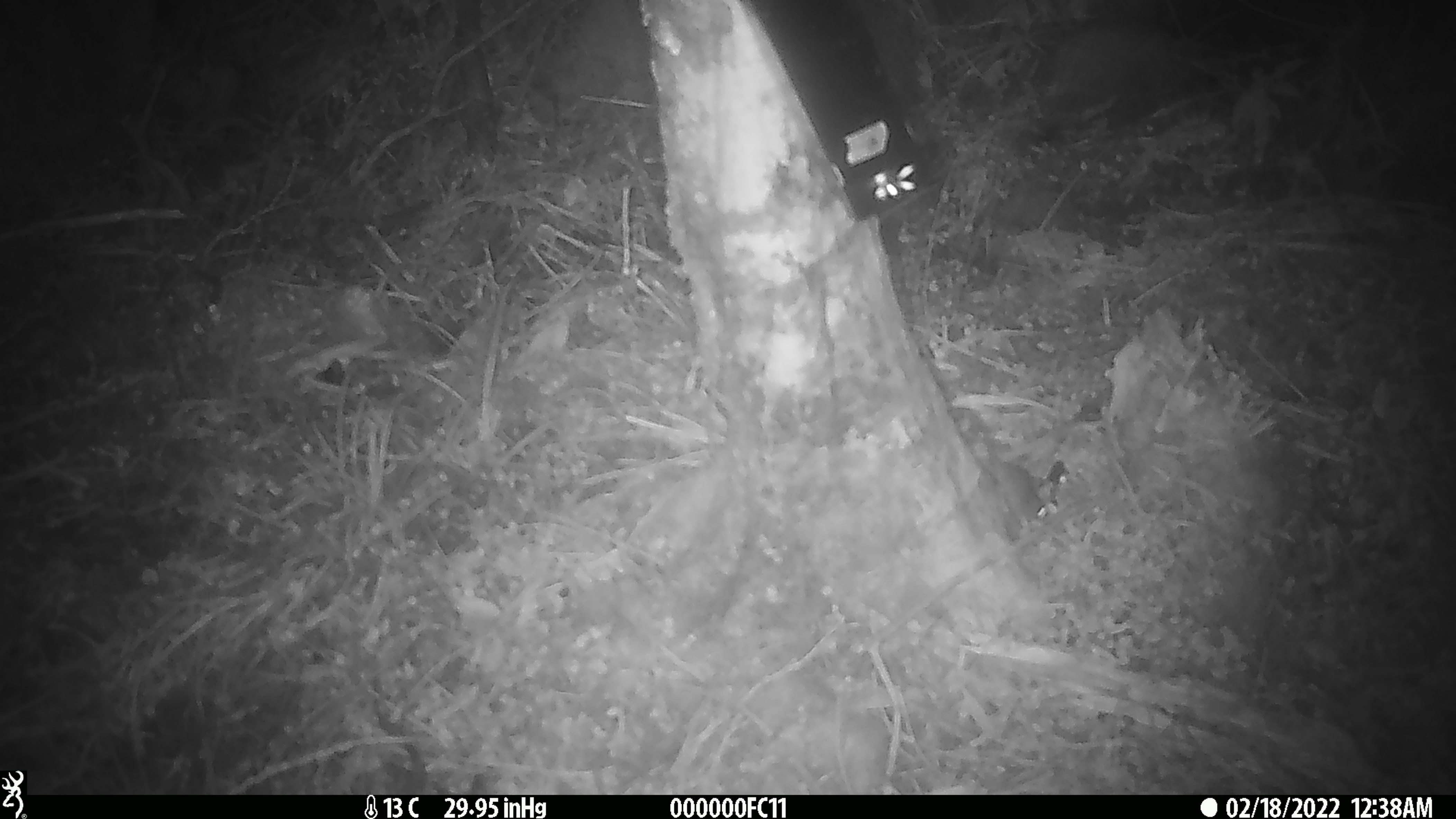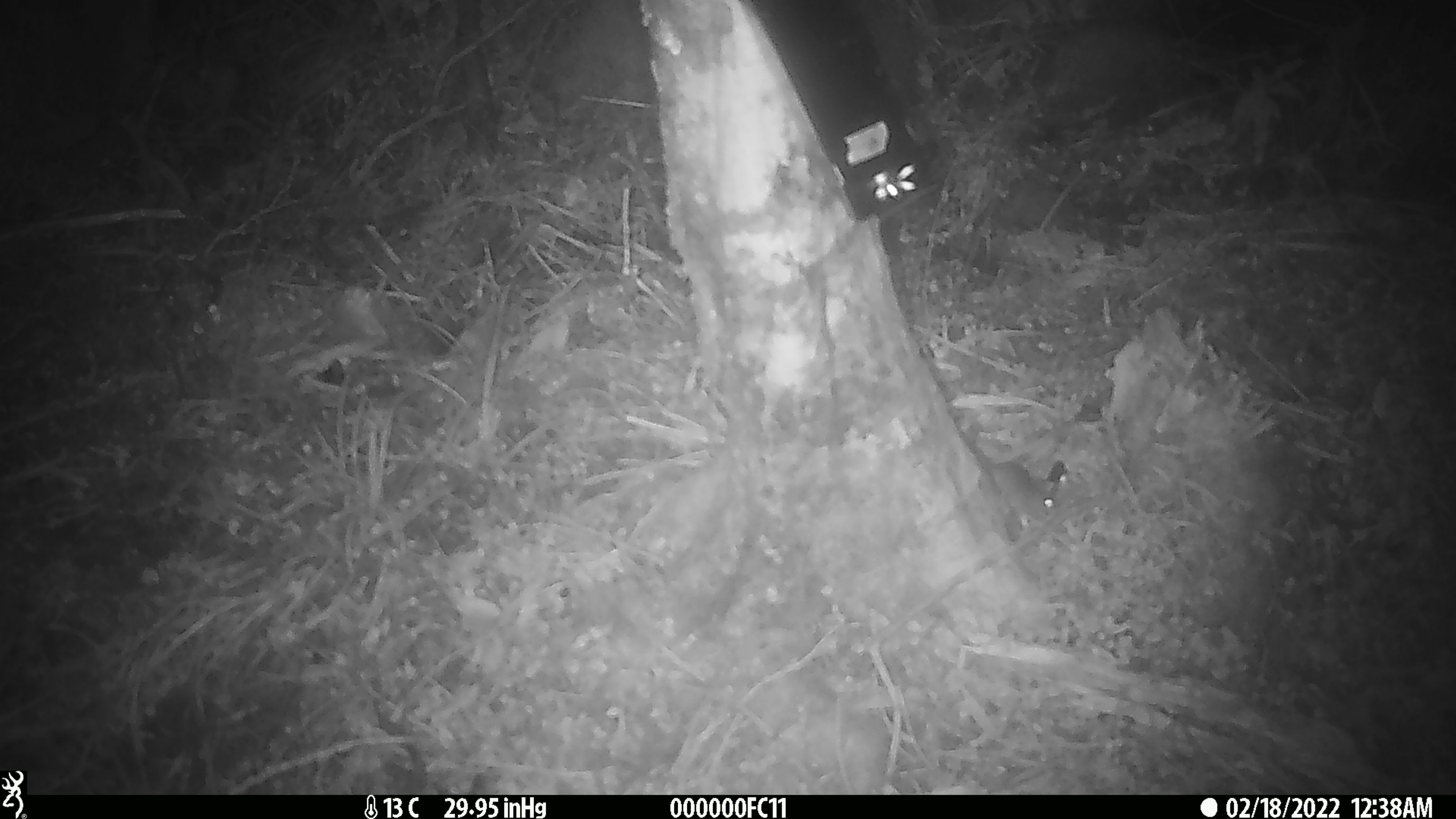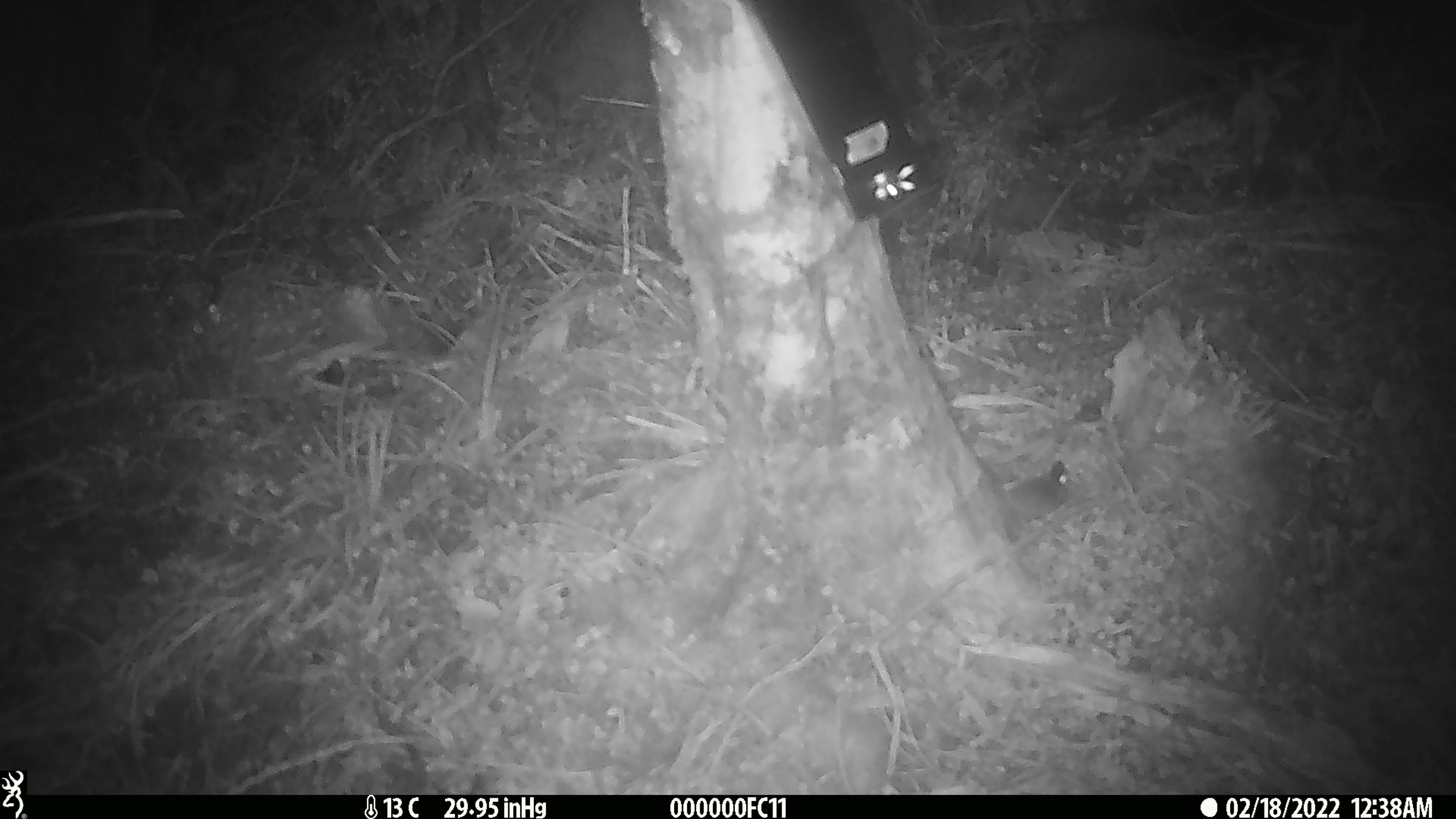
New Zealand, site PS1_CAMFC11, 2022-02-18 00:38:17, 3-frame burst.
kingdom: Animalia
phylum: Chordata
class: Mammalia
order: Rodentia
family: Muridae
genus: Mus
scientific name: Mus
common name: mouse